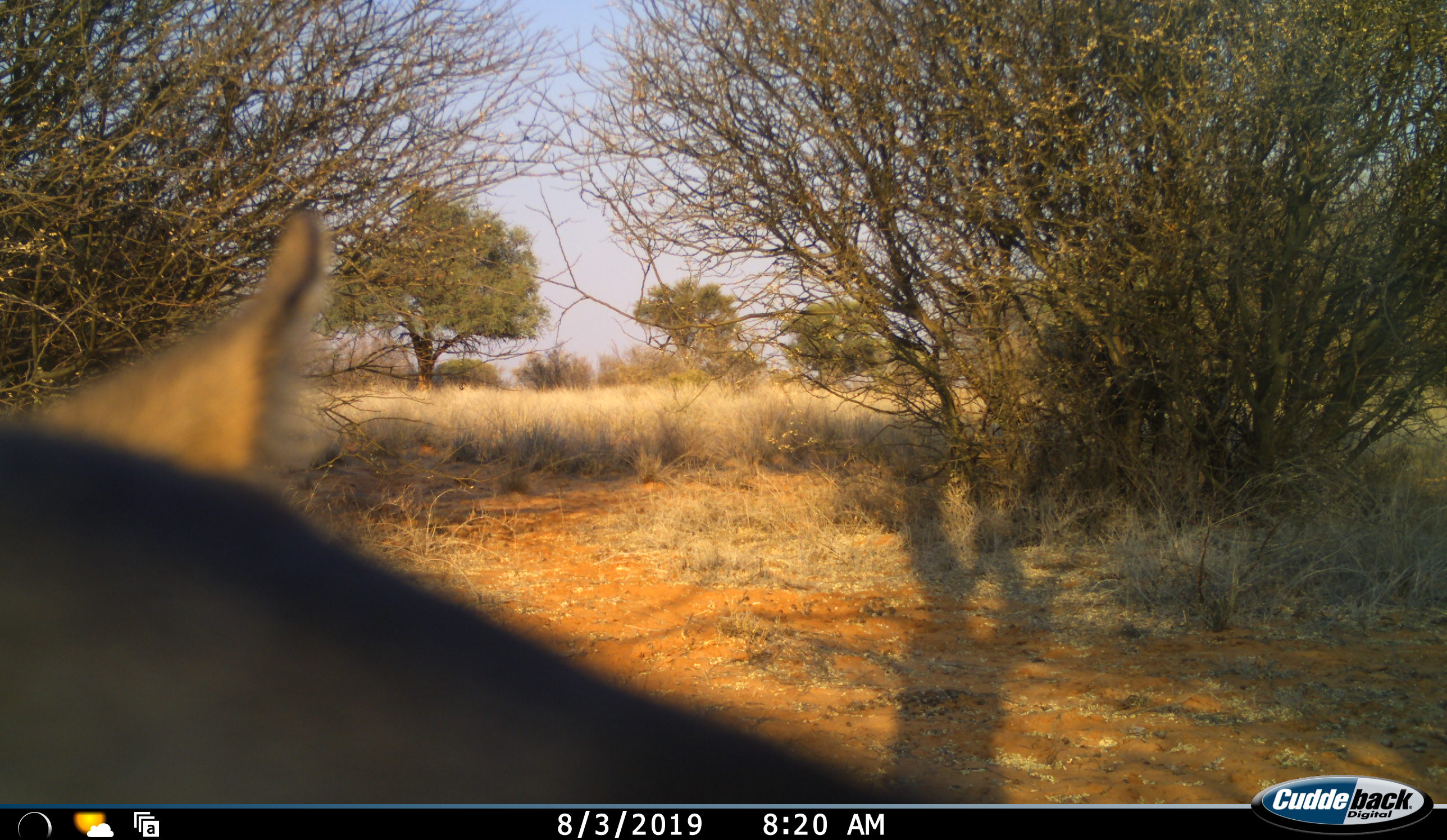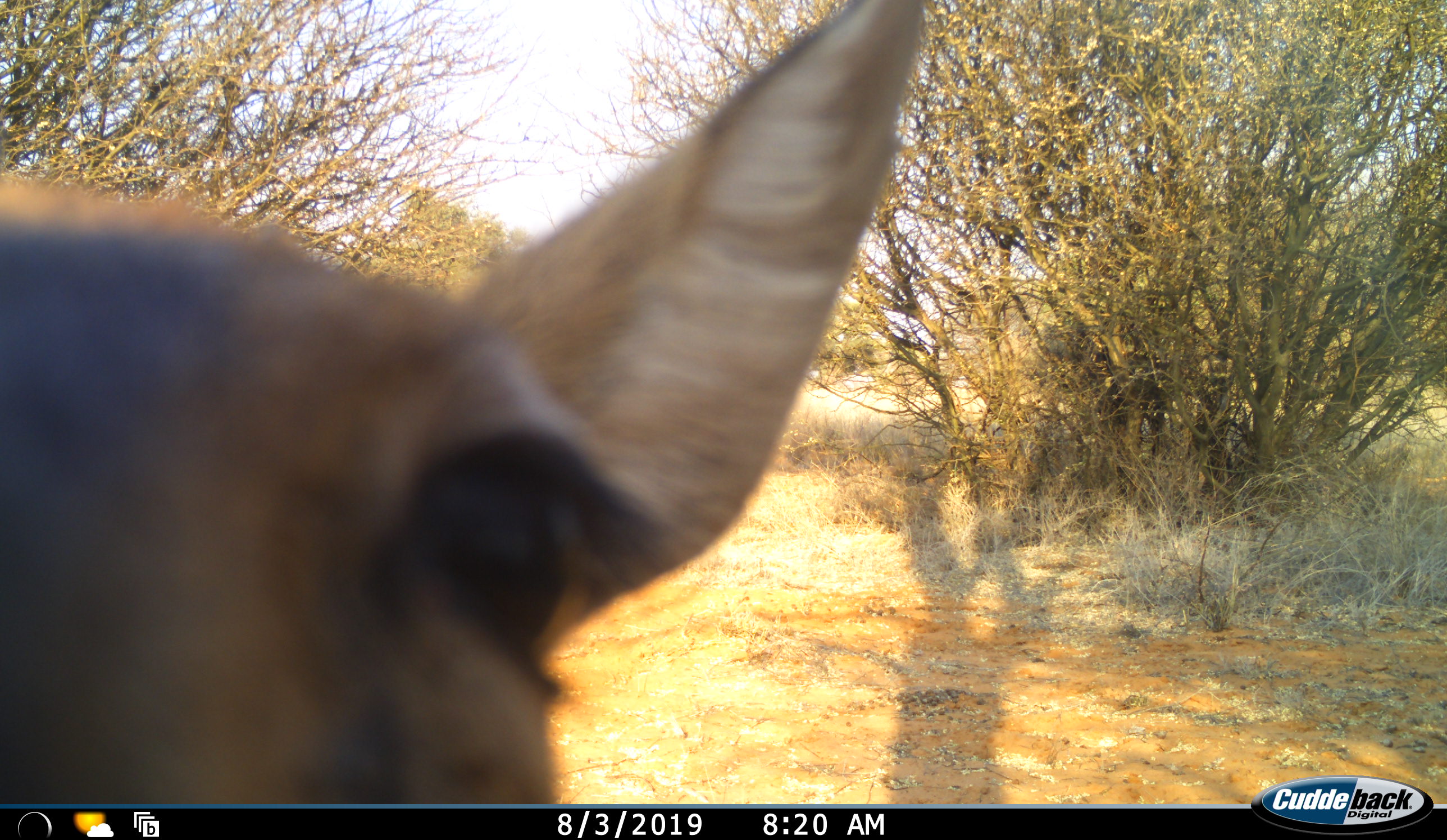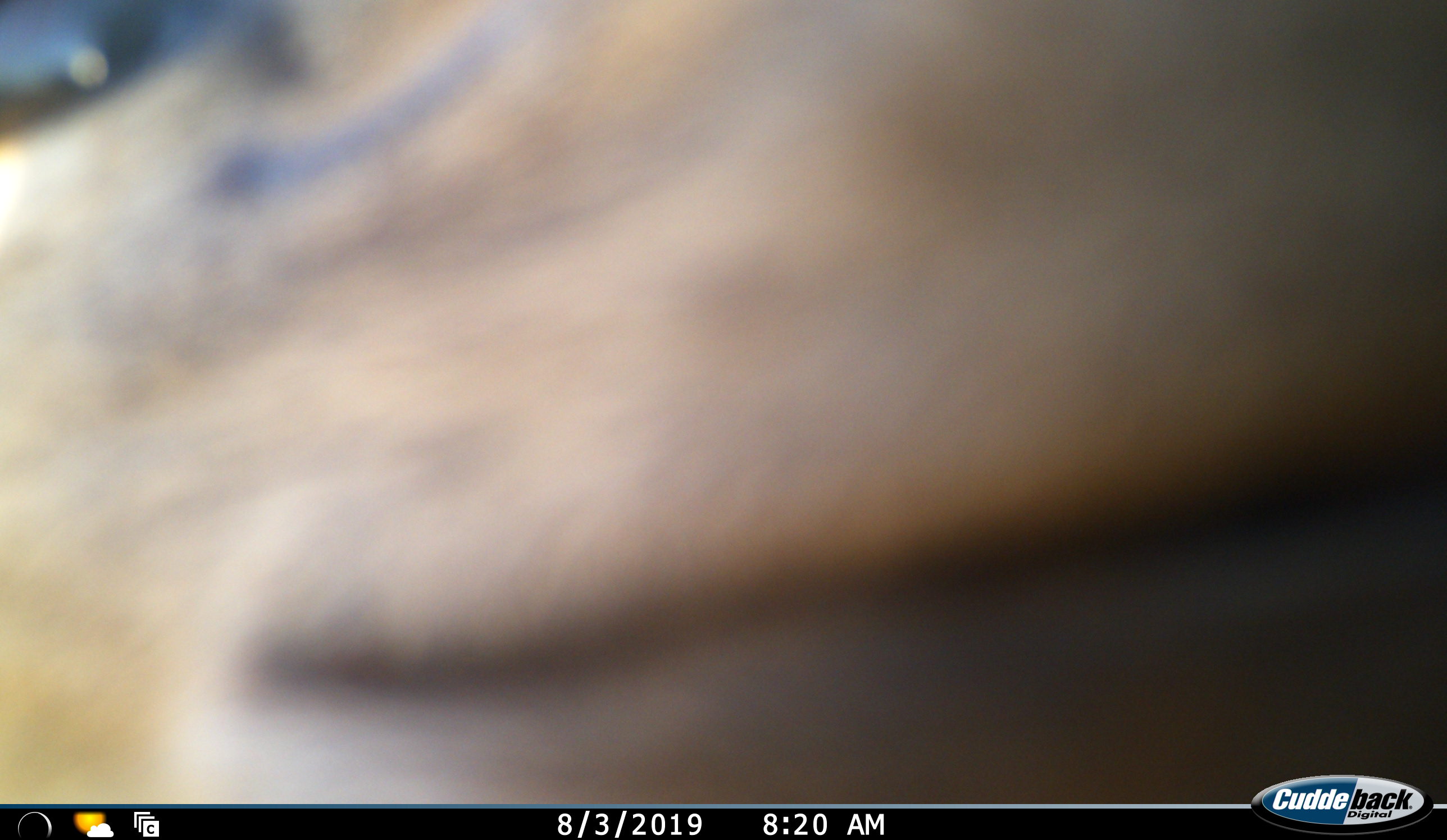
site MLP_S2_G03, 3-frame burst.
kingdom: Animalia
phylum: Chordata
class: Mammalia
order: Artiodactyla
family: Bovidae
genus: Sylvicapra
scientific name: Sylvicapra grimmia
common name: common duiker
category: duikercommongrey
Duikercommongrey (common duiker) (Sylvicapra grimmia), count 1. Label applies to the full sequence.